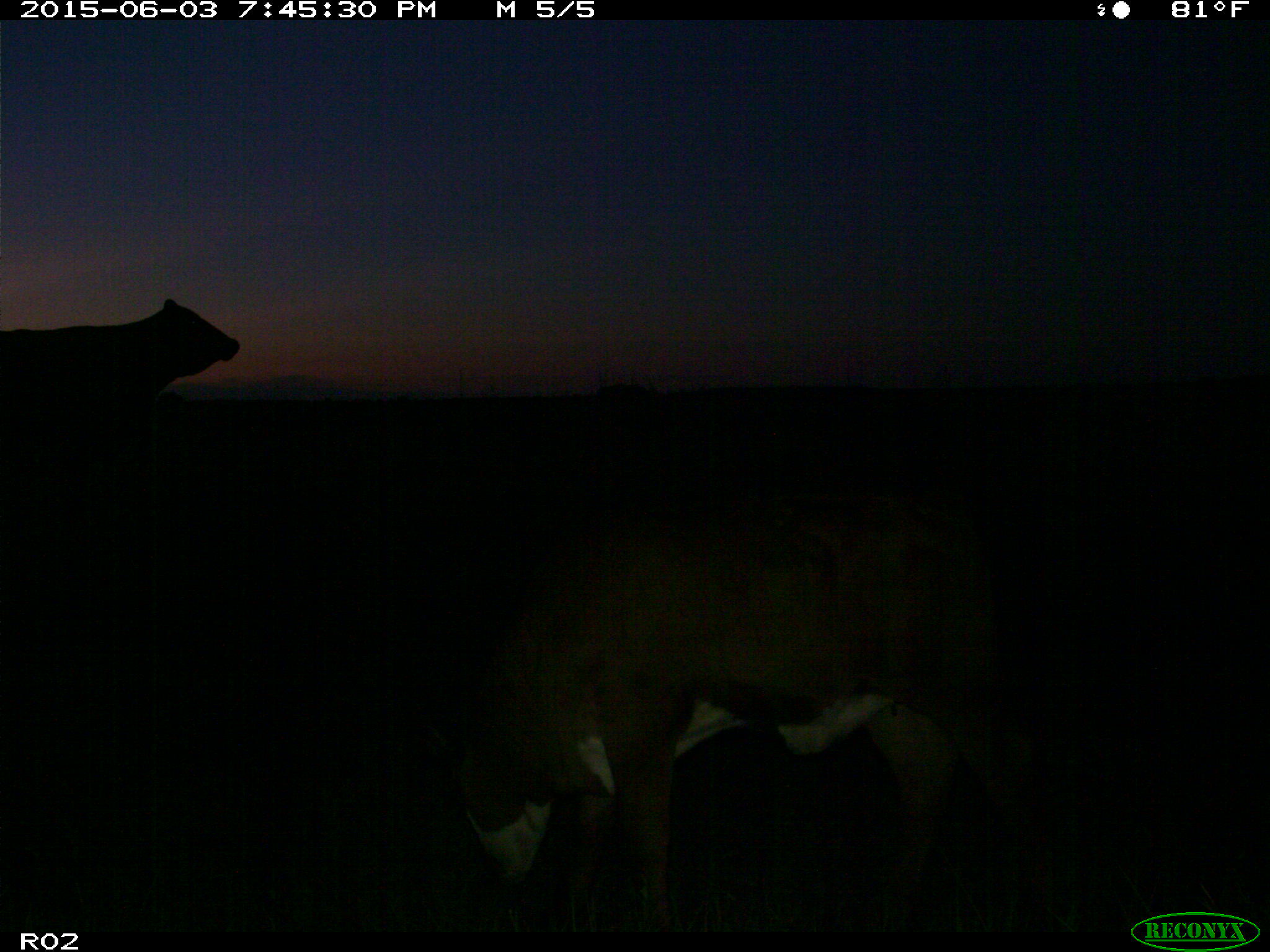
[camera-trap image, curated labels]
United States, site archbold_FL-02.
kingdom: Animalia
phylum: Chordata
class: Mammalia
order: Artiodactyla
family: Bovidae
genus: Bos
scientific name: Bos taurus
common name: domestic cow